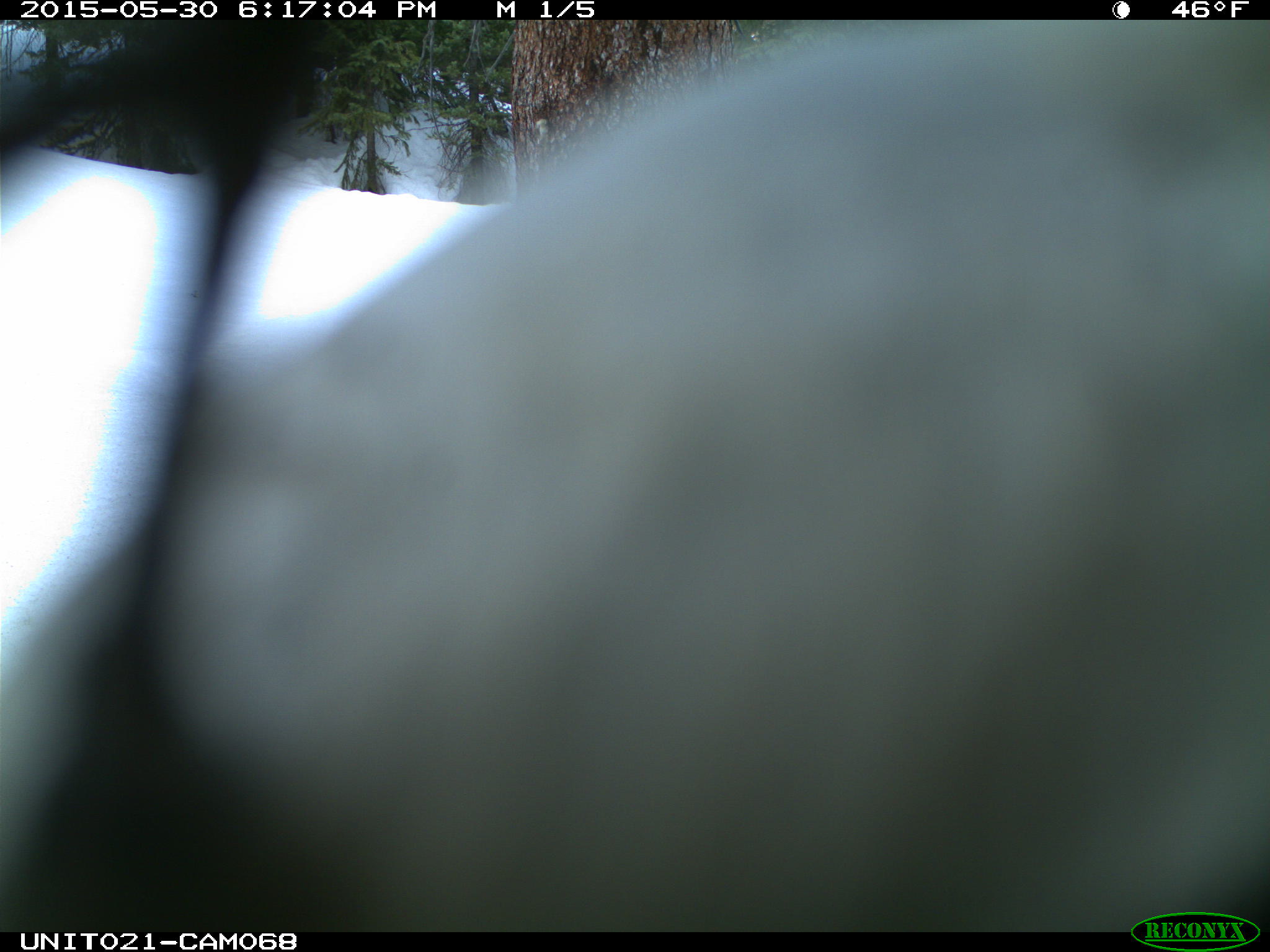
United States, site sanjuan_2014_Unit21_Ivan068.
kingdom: Animalia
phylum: Chordata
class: Aves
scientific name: Aves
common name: birds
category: unidentified bird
Unidentified bird (birds) (Aves).